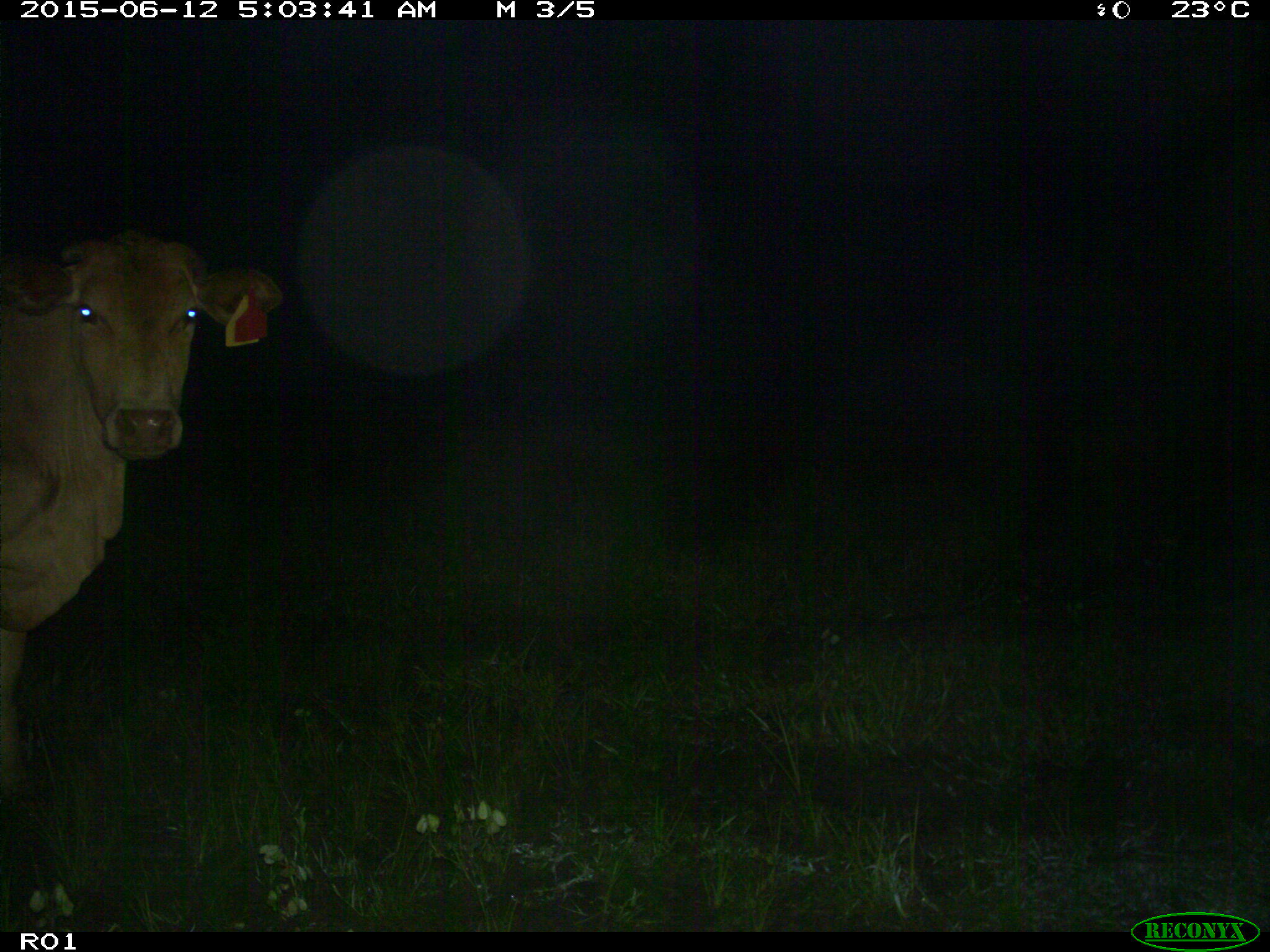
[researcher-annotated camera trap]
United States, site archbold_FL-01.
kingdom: Animalia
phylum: Chordata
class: Mammalia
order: Artiodactyla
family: Bovidae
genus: Bos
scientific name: Bos taurus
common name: domestic cow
Bos taurus (domestic cow).